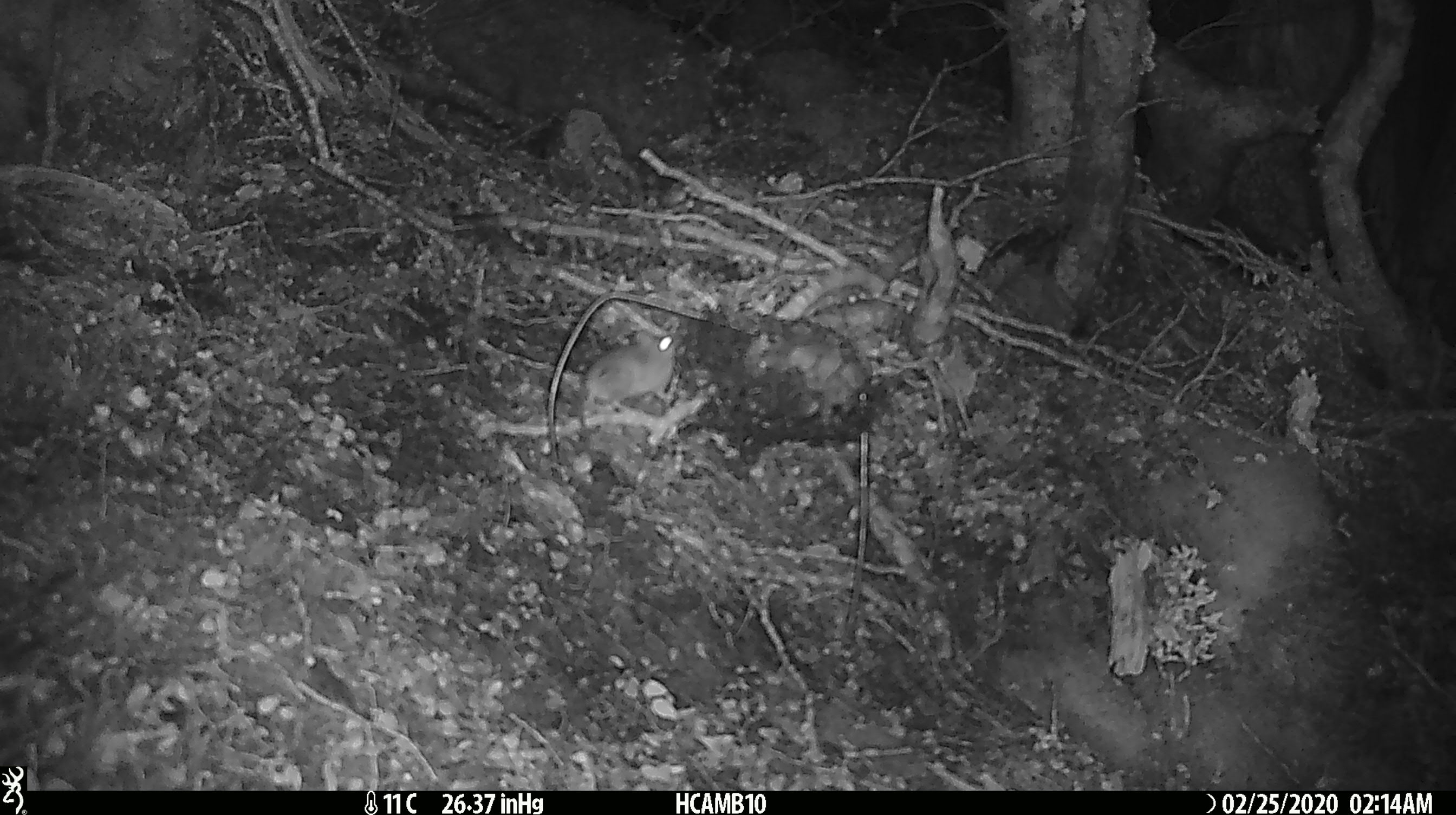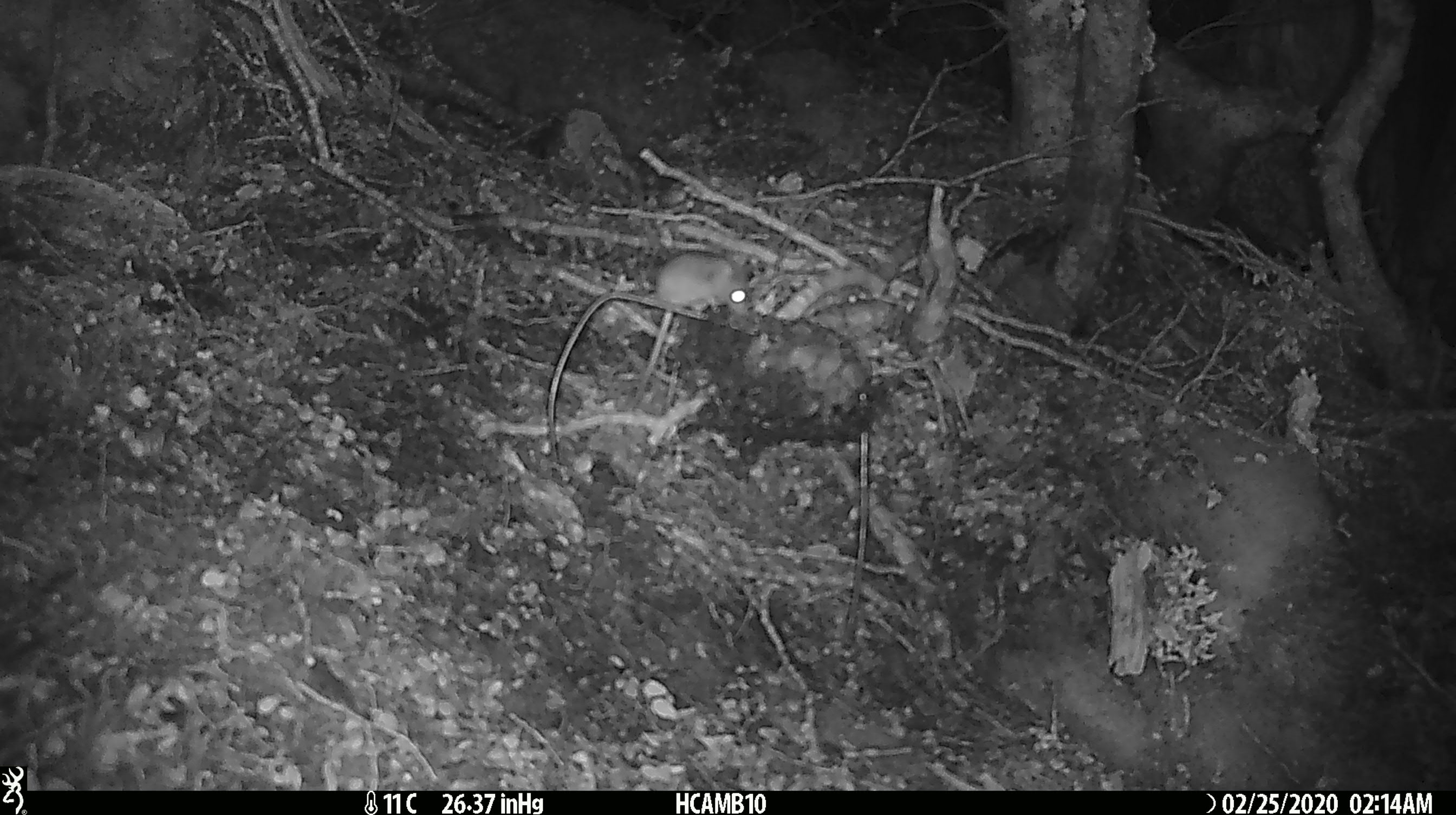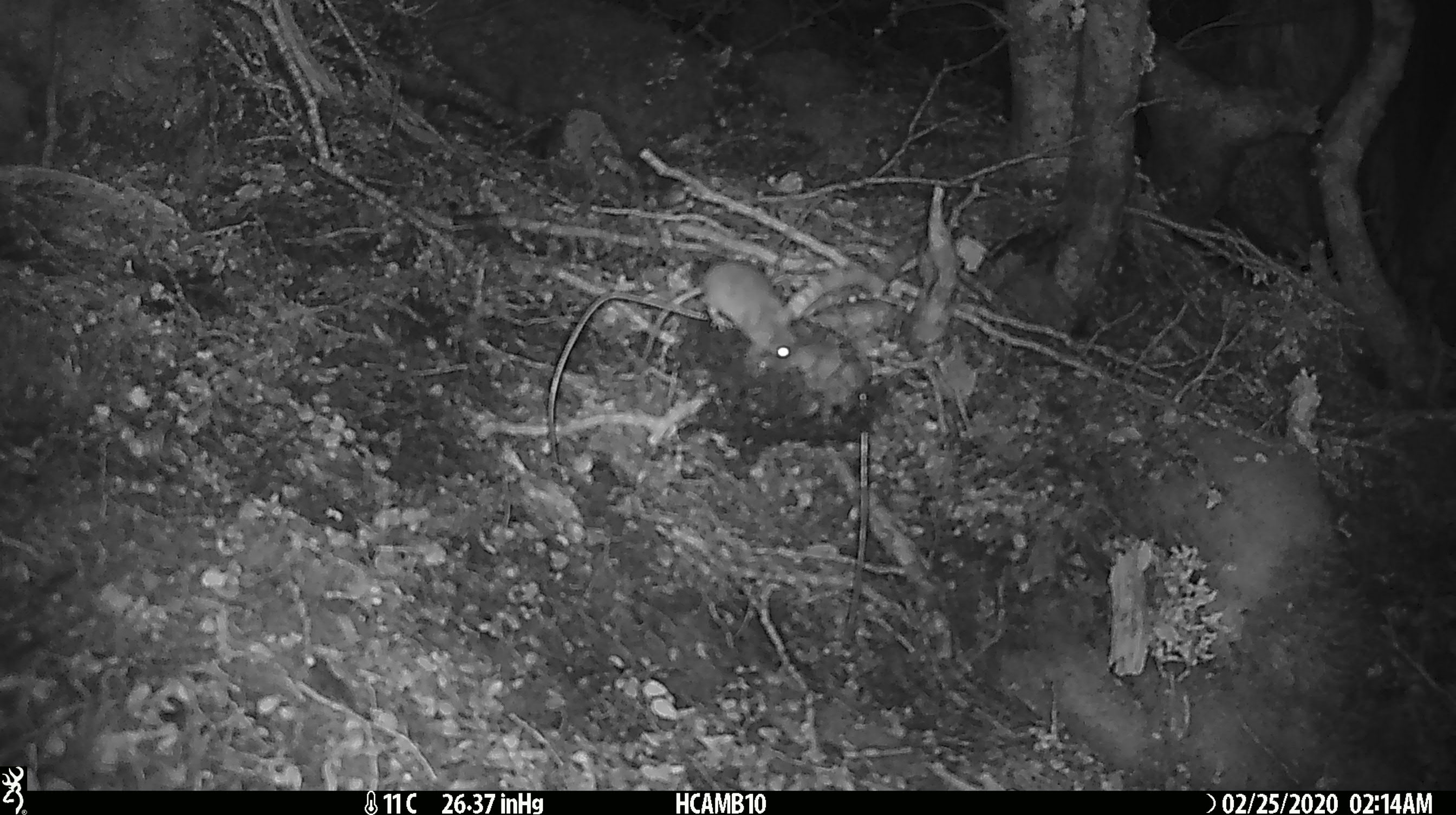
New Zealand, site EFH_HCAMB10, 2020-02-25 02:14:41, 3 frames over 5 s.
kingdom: Animalia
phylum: Chordata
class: Mammalia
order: Rodentia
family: Muridae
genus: Mus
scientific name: Mus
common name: mouse